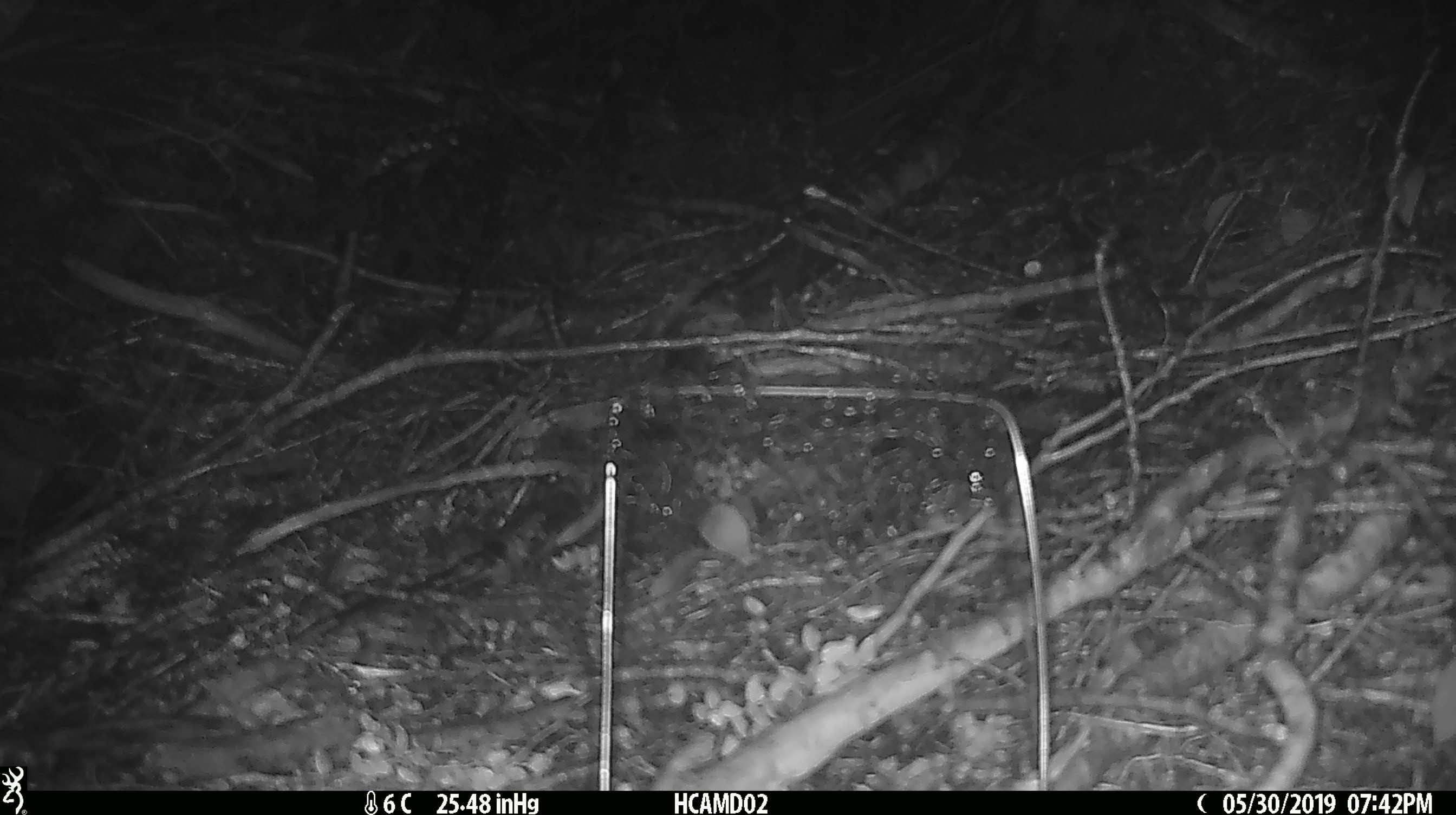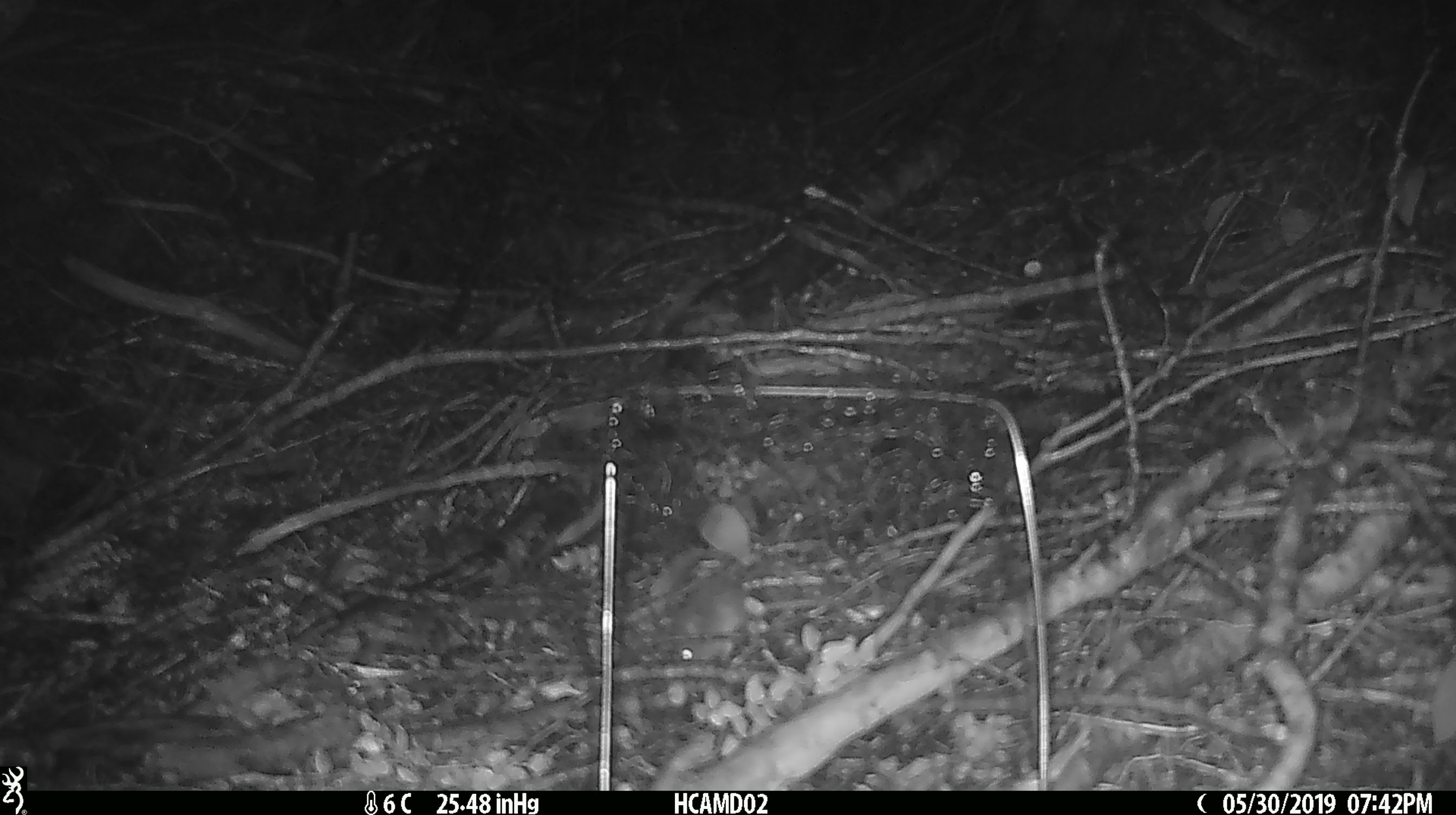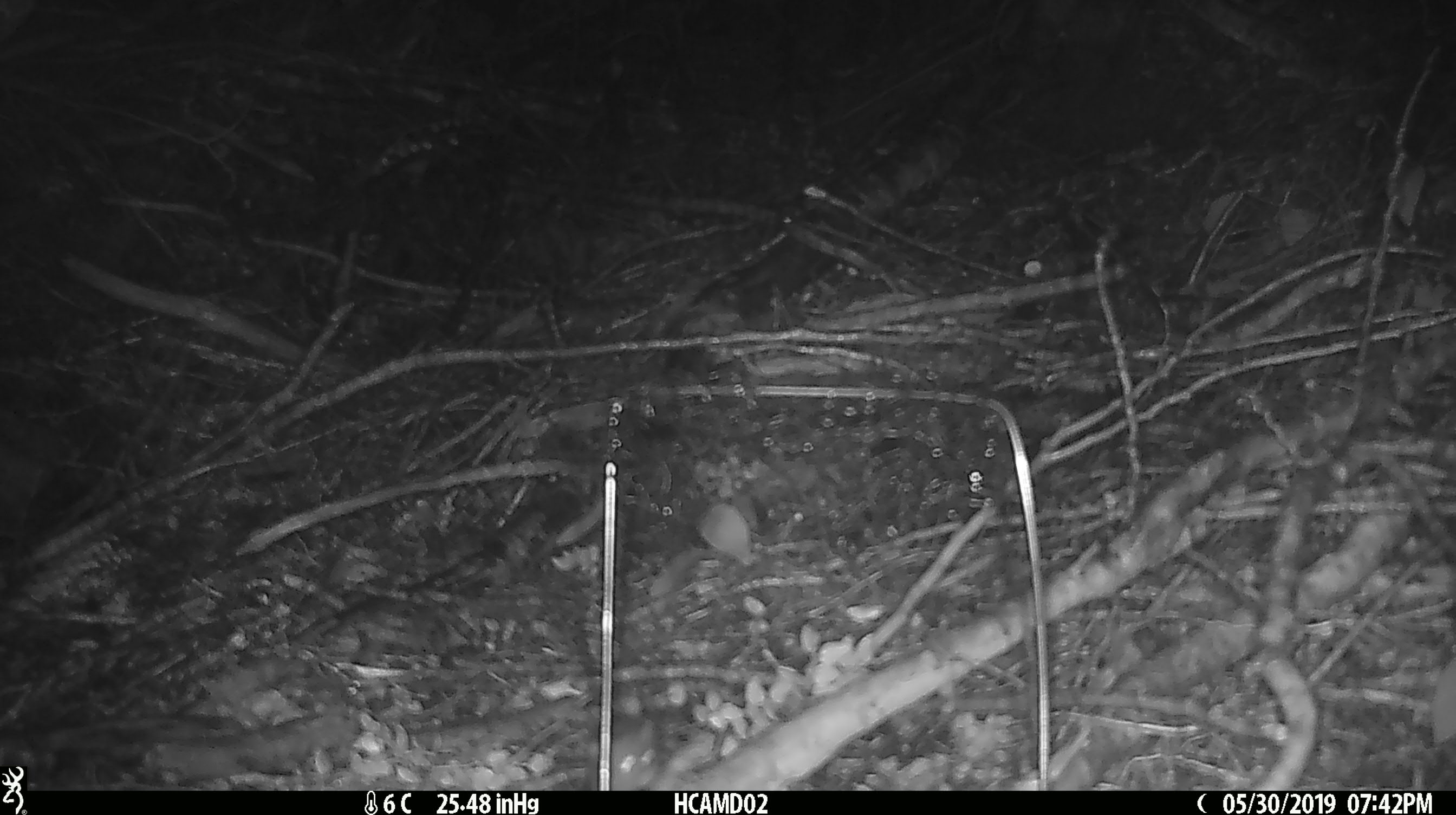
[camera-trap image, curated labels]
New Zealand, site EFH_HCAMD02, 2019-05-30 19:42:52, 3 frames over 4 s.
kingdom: Animalia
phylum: Chordata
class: Mammalia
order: Rodentia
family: Muridae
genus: Mus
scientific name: Mus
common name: mouse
Mouse (Mus).